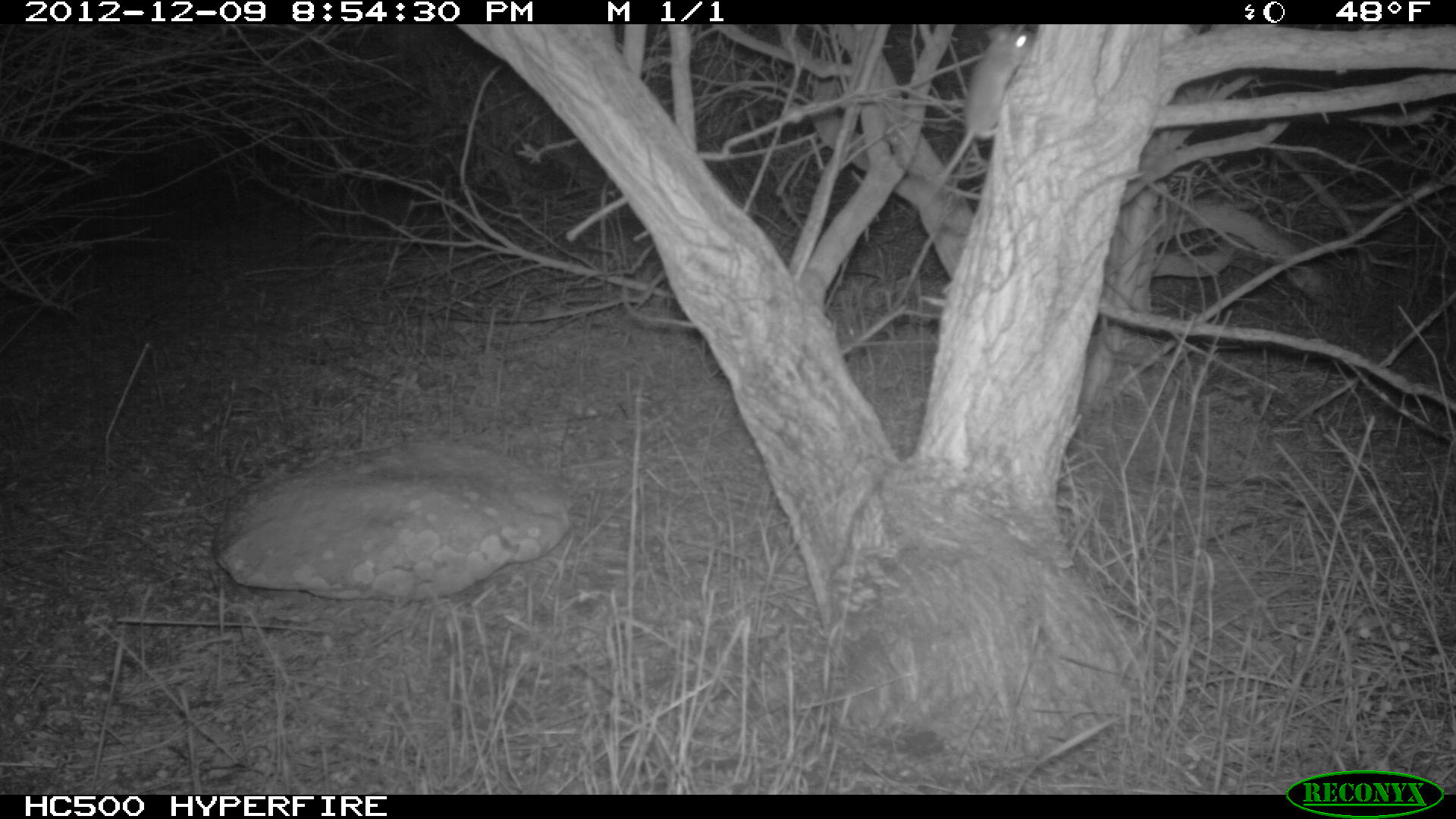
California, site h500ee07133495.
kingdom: Animalia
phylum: Chordata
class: Mammalia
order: Rodentia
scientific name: Rodentia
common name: rodent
Rodent (Rodentia).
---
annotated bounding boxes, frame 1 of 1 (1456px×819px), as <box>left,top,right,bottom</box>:
rodent: <box>915,29,1035,206</box>